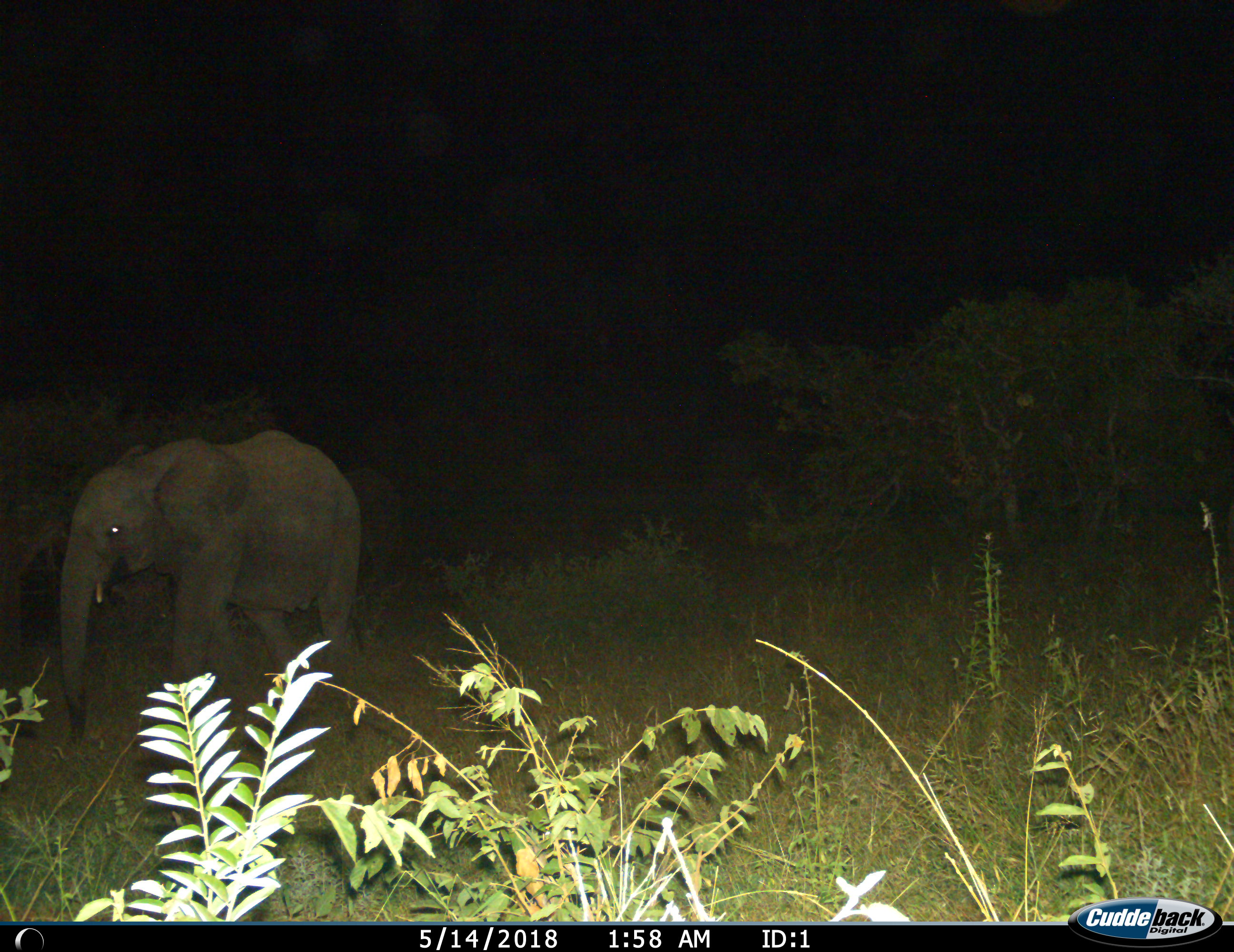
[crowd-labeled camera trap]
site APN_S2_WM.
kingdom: Animalia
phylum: Chordata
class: Mammalia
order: Proboscidea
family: Elephantidae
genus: Loxodonta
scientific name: Loxodonta africana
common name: african bush elephant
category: elephant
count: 1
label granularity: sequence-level